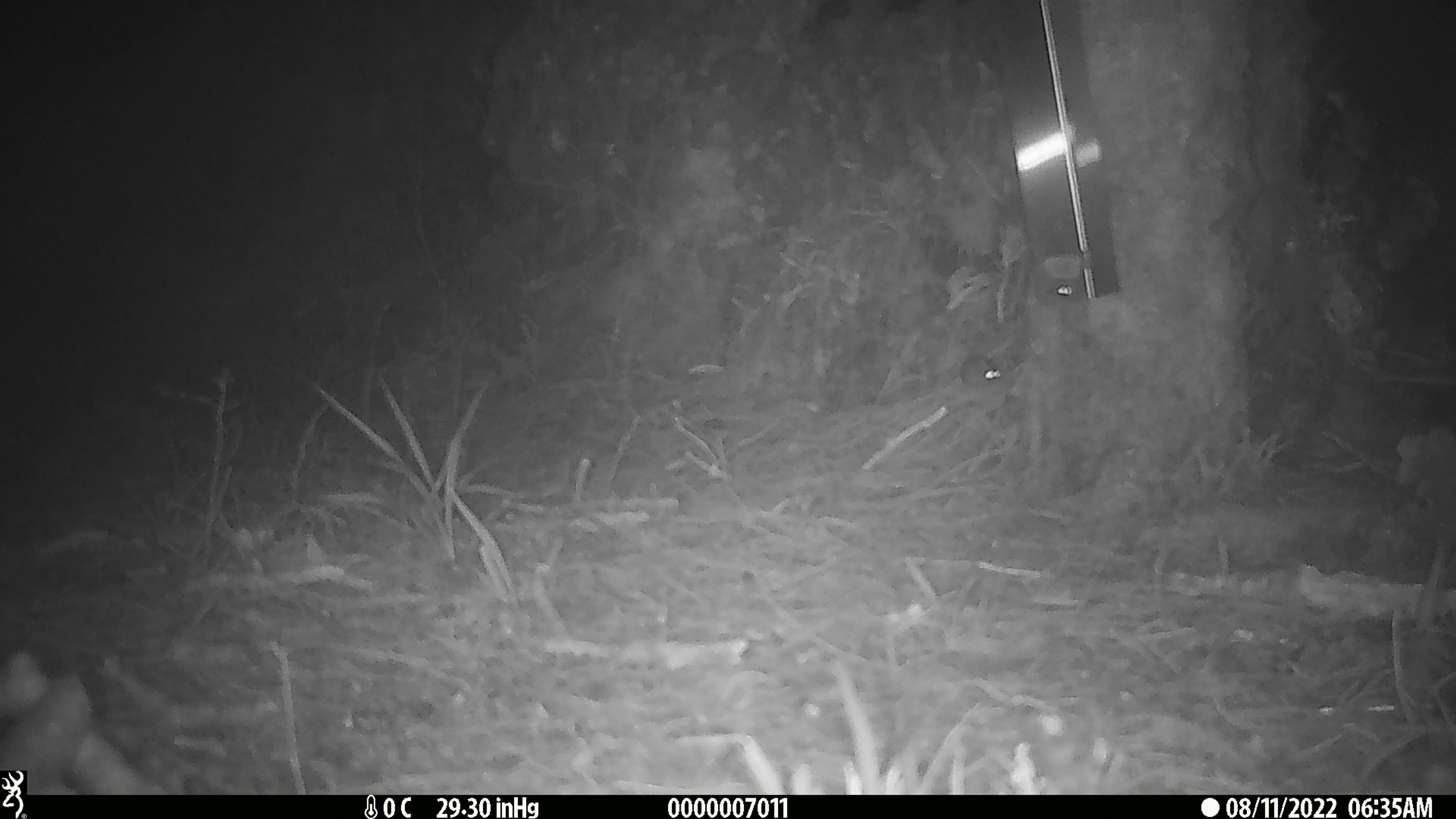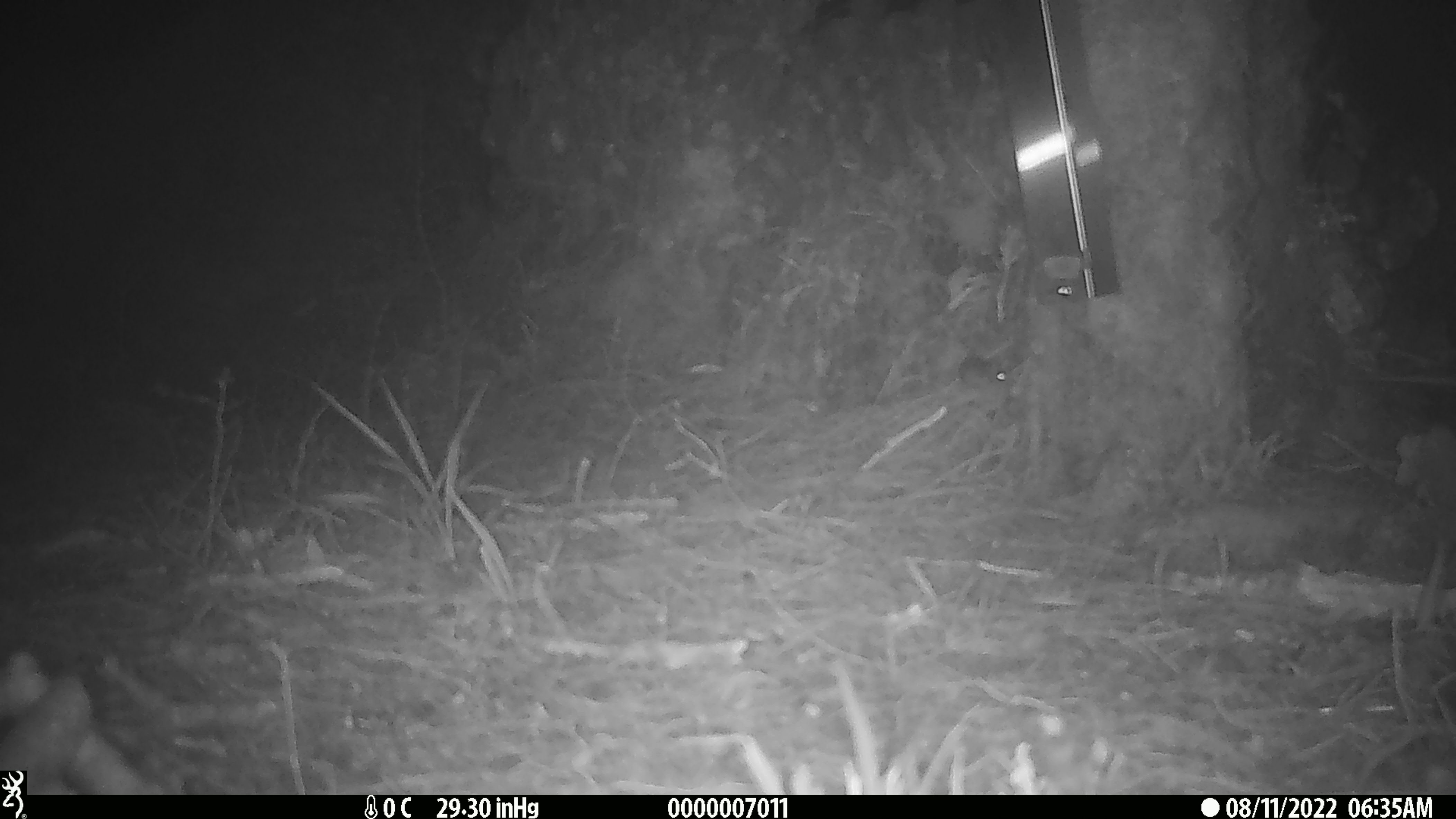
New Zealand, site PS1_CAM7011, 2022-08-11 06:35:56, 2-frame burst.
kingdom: Animalia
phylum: Chordata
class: Mammalia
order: Rodentia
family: Muridae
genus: Mus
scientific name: Mus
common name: mouse